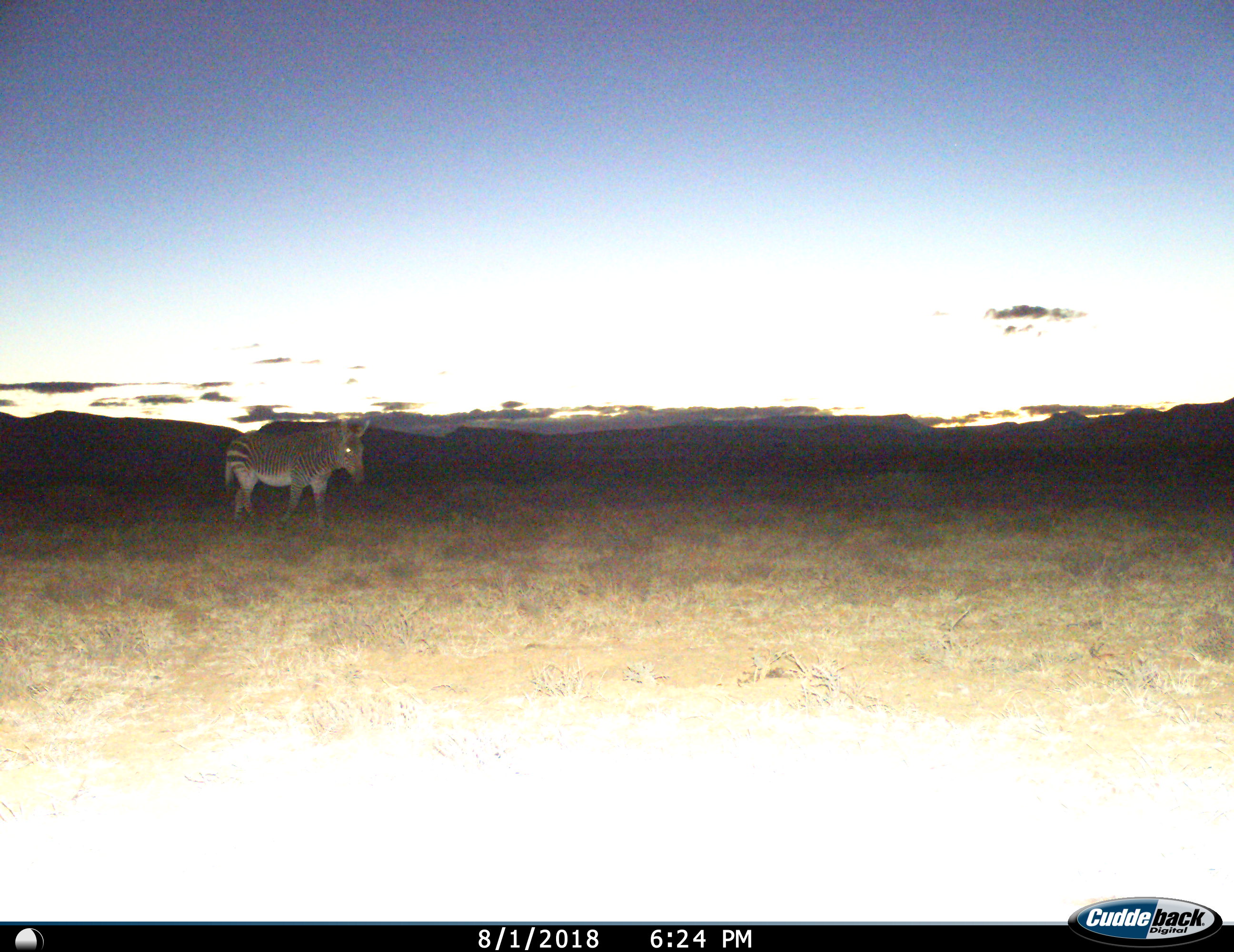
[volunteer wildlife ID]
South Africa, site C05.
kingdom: Animalia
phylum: Chordata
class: Mammalia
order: Perissodactyla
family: Equidae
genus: Equus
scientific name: Equus zebra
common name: mountain zebra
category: zebramountain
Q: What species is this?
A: Zebramountain (mountain zebra) (Equus zebra).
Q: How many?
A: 1.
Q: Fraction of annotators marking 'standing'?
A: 30%.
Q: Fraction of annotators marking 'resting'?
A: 0%.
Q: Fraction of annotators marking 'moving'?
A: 70%.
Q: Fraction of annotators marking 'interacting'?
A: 0%.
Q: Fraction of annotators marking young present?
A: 0%.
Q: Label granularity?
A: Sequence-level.